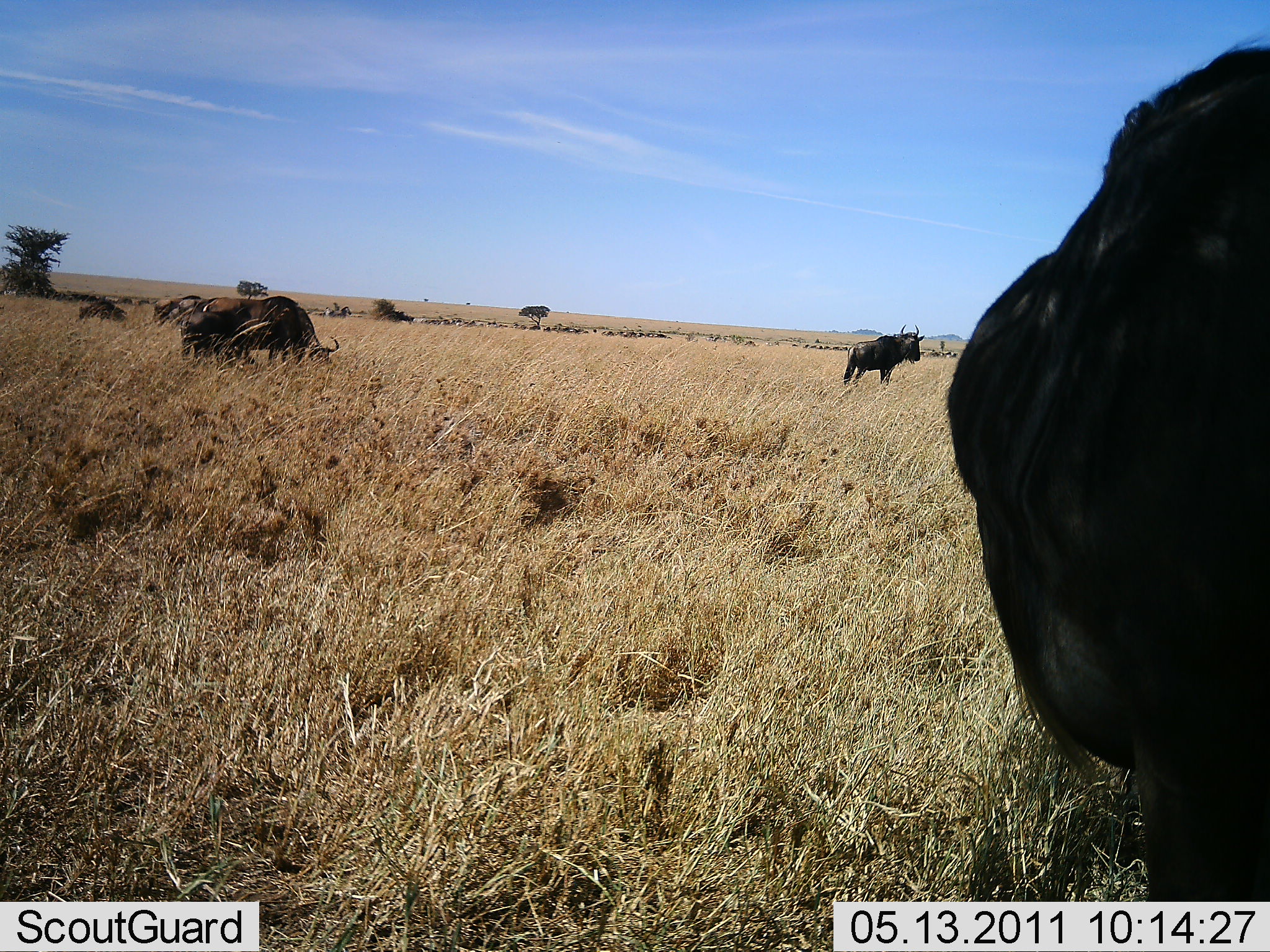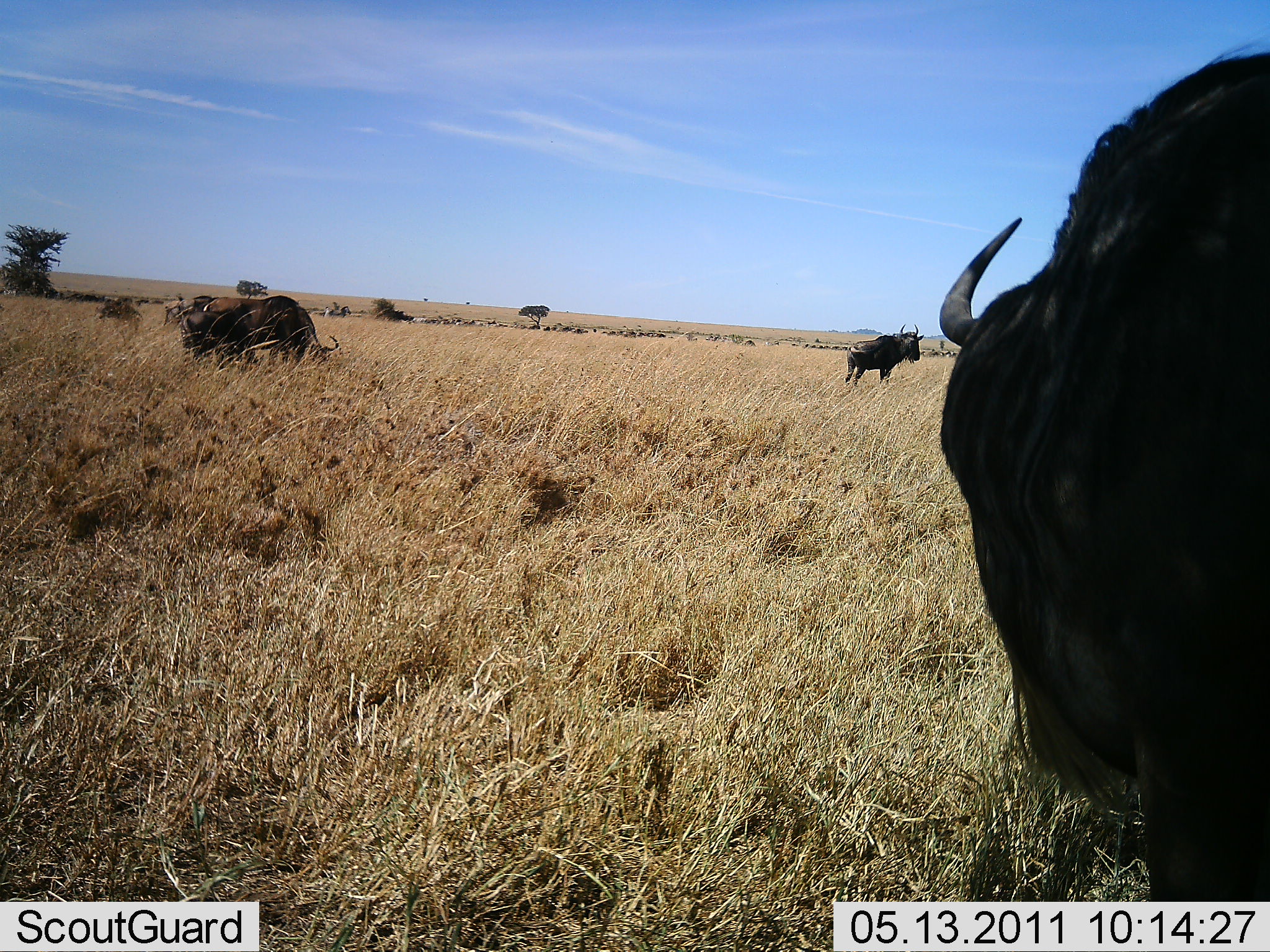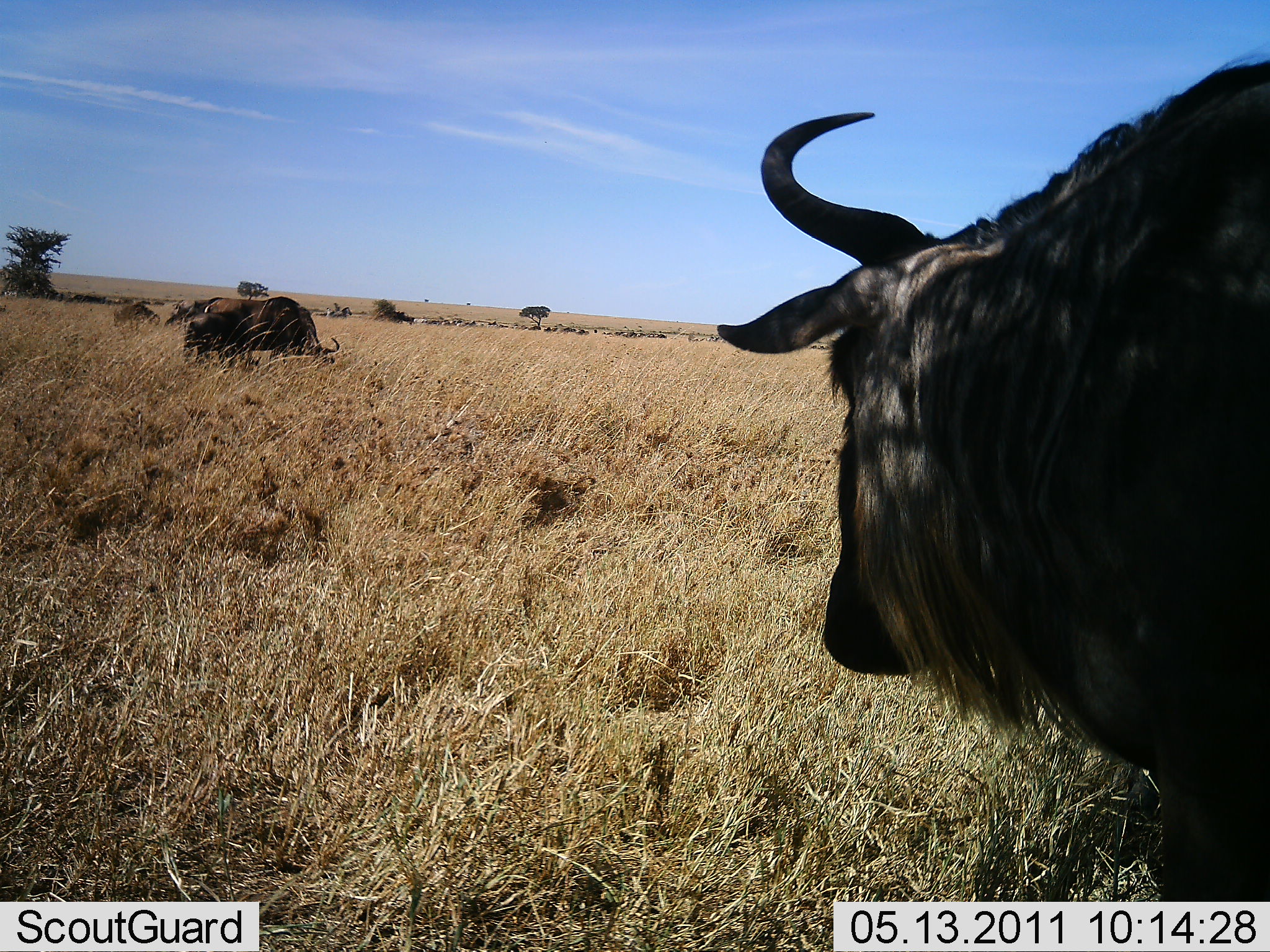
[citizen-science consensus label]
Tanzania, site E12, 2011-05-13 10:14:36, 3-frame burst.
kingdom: Animalia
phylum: Chordata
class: Mammalia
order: Artiodactyla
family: Bovidae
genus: Connochaetes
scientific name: Connochaetes taurinus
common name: blue wildebeest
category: wildebeest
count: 5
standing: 54%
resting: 0%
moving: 38%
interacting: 0%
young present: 0%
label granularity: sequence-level